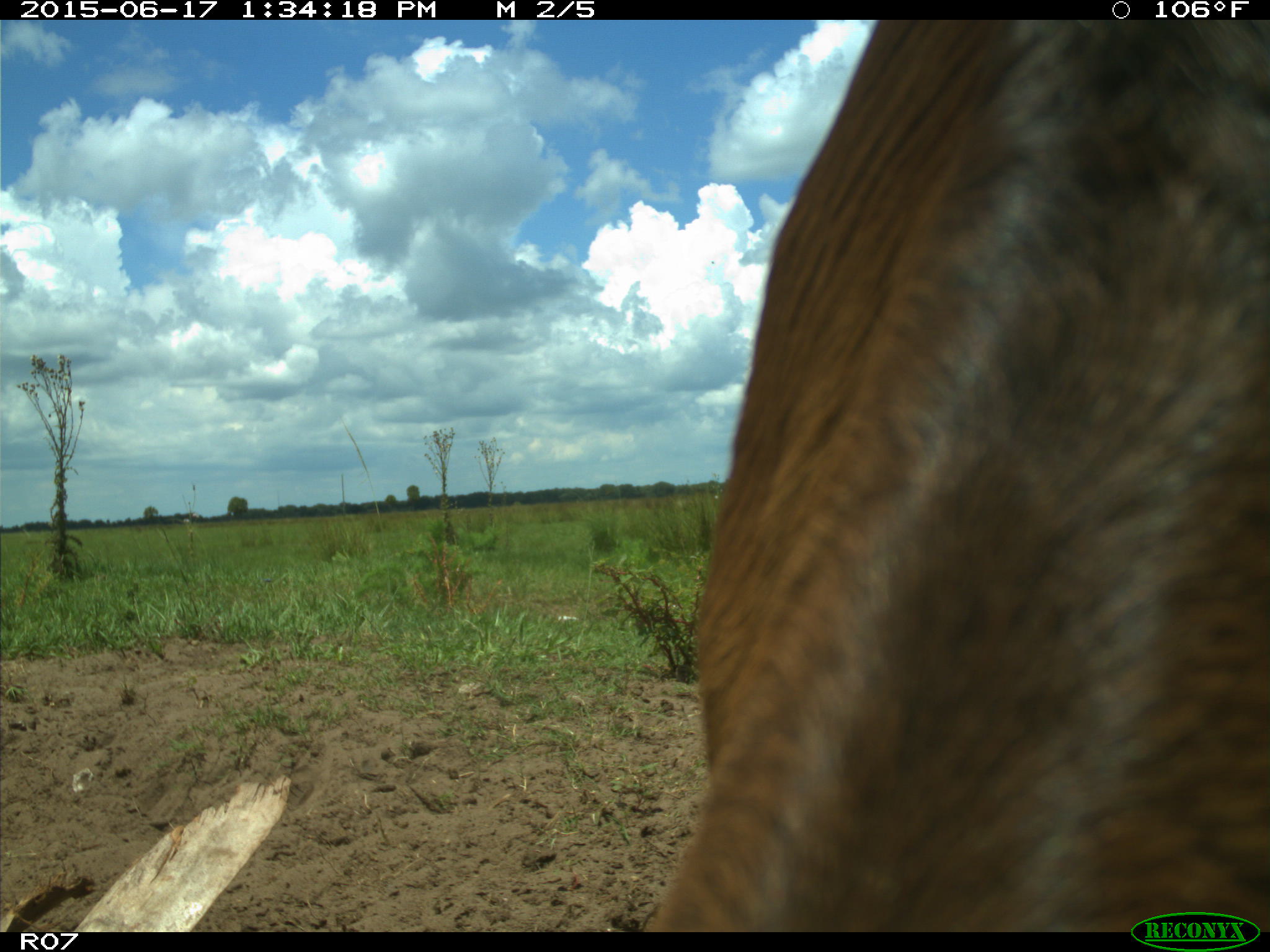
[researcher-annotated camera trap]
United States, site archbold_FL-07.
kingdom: Animalia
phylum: Chordata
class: Mammalia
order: Artiodactyla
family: Bovidae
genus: Bos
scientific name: Bos taurus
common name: domestic cow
Bos taurus (domestic cow).